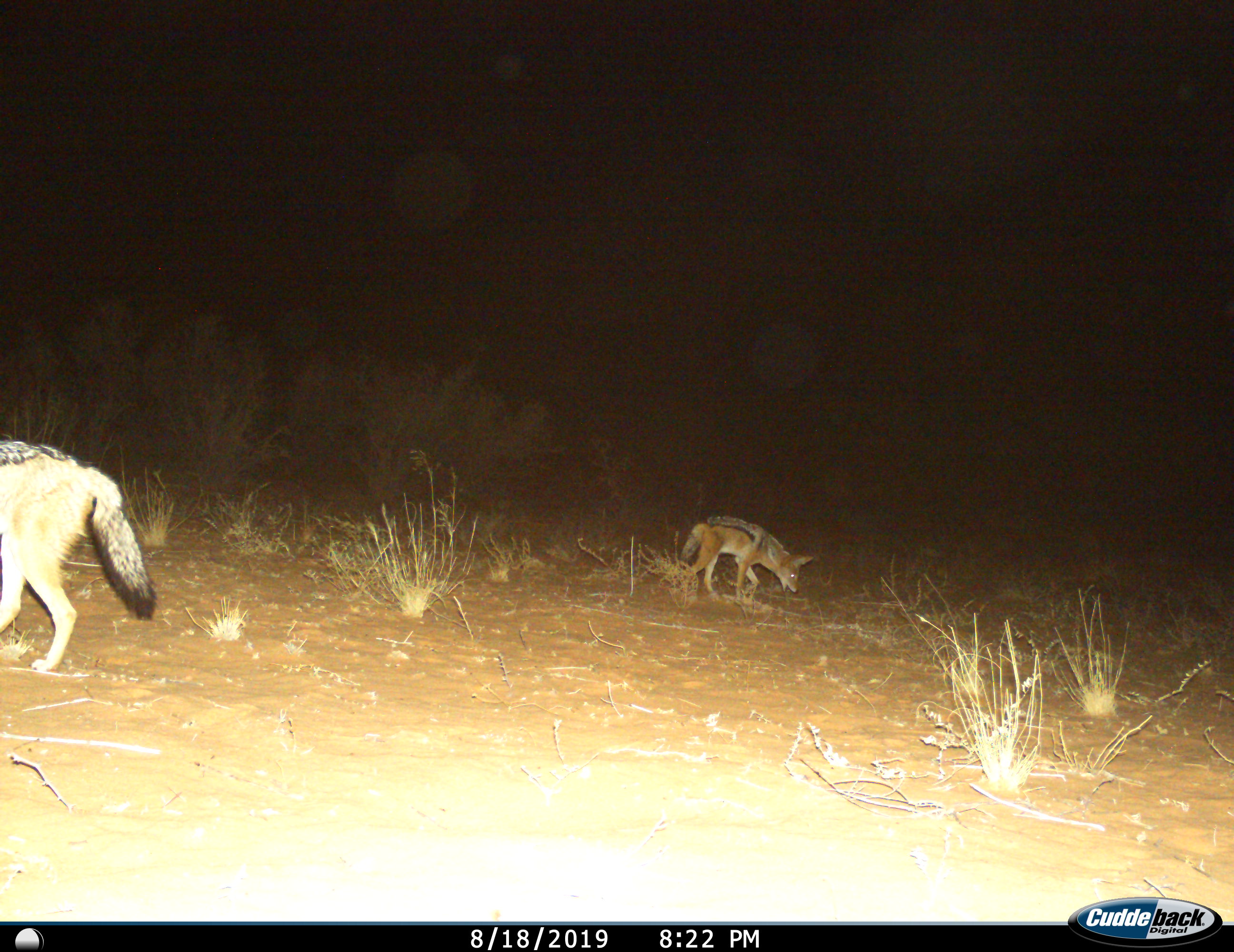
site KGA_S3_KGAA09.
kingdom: Animalia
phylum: Chordata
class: Mammalia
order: Carnivora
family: Canidae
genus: Lupulella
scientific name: Lupulella mesomelas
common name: black-backed jackal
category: jackalblackbacked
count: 2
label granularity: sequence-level